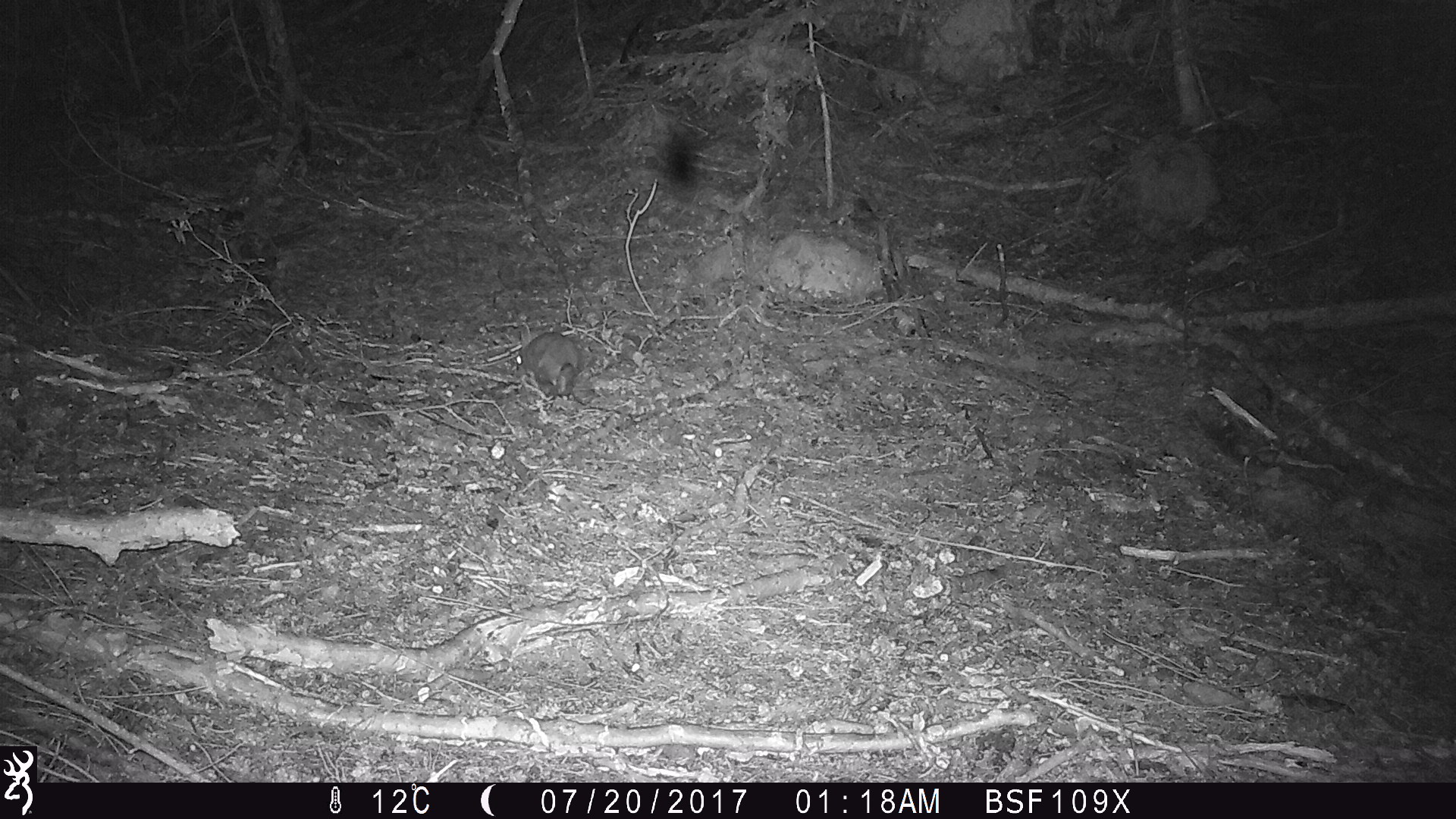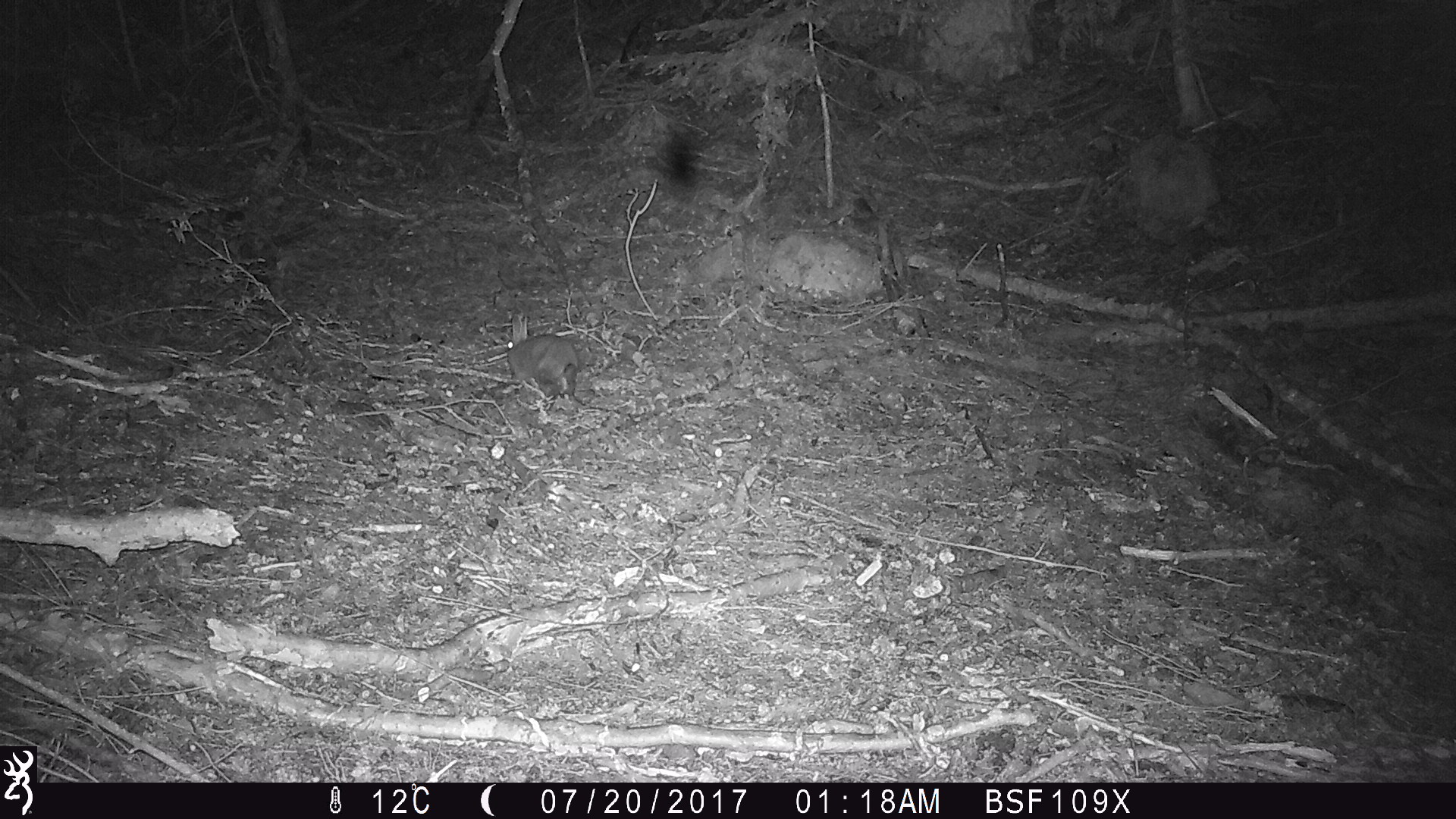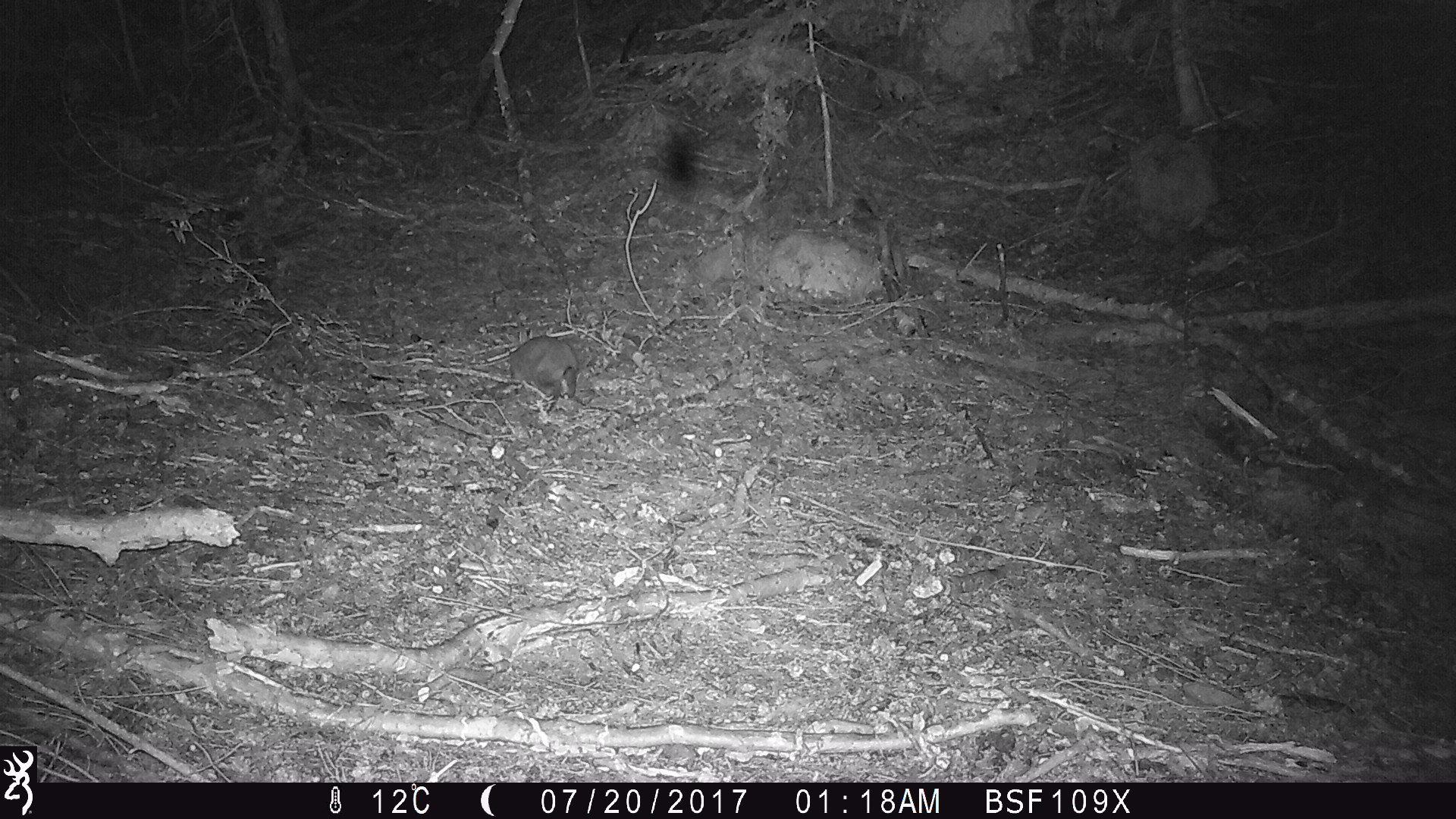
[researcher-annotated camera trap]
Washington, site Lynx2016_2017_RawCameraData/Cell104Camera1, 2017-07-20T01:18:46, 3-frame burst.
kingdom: Animalia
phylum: Chordata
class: Mammalia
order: Lagomorpha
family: Leporidae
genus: Lepus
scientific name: Lepus americanus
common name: snowshoe hare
Lepus americanus (snowshoe hare). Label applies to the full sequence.